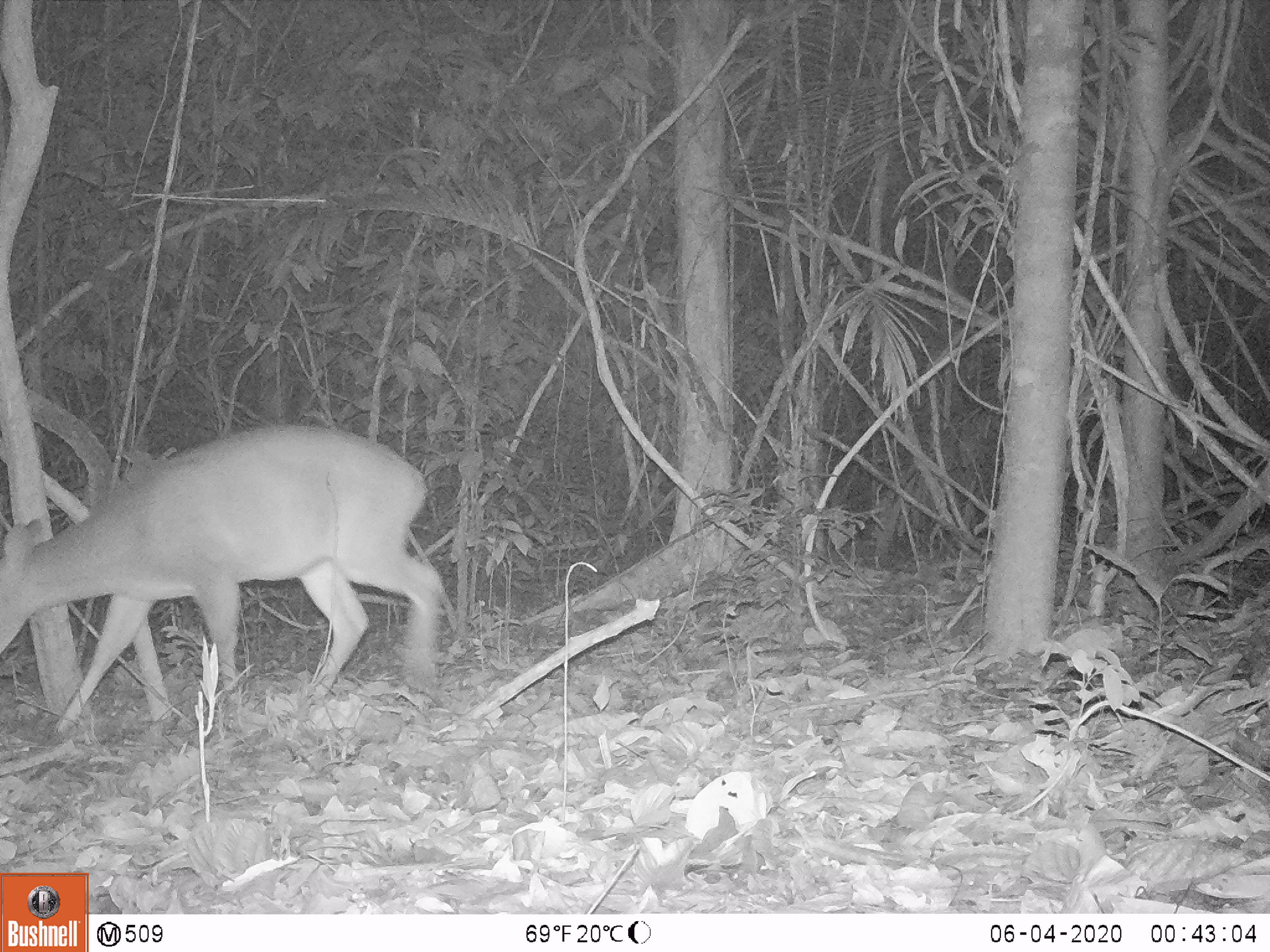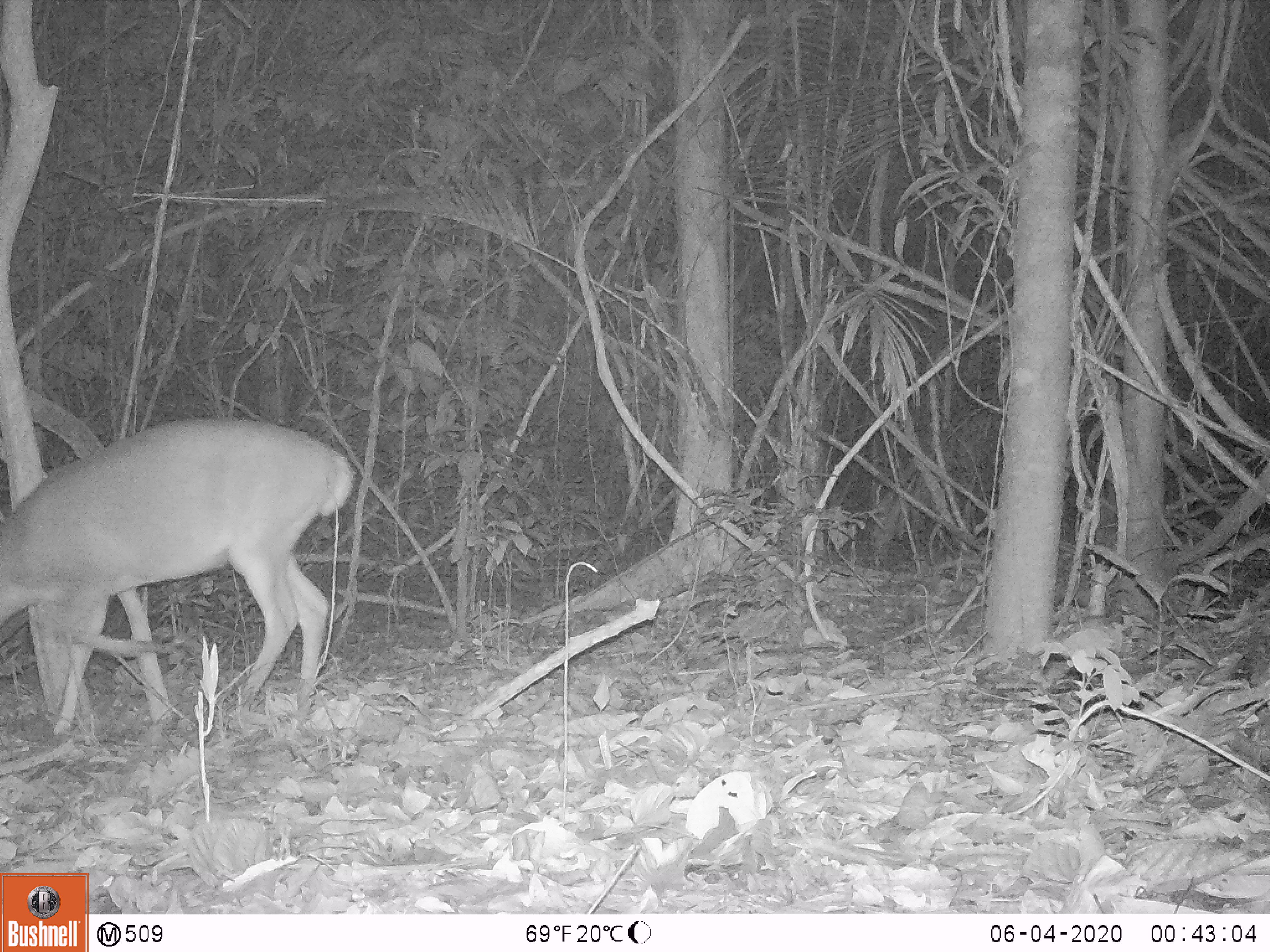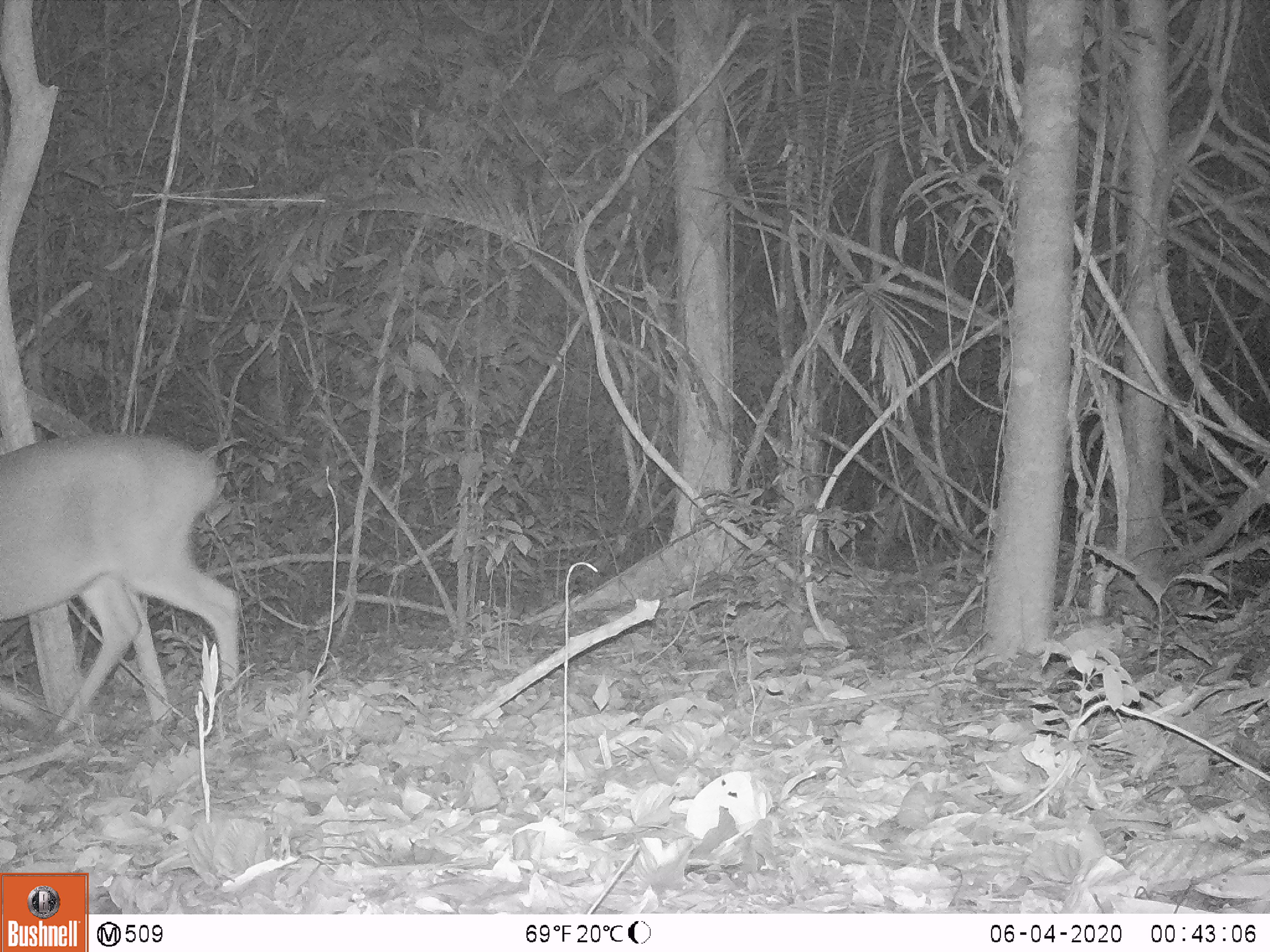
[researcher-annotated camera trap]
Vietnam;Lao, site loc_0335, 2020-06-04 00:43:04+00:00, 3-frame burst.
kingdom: Animalia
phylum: Chordata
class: Mammalia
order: Artiodactyla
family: Cervidae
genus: Muntiacus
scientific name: Muntiacus vuquangensis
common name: large-antlered muntjac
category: large antlered muntjac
Large antlered muntjac (large-antlered muntjac) (Muntiacus vuquangensis). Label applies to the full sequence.